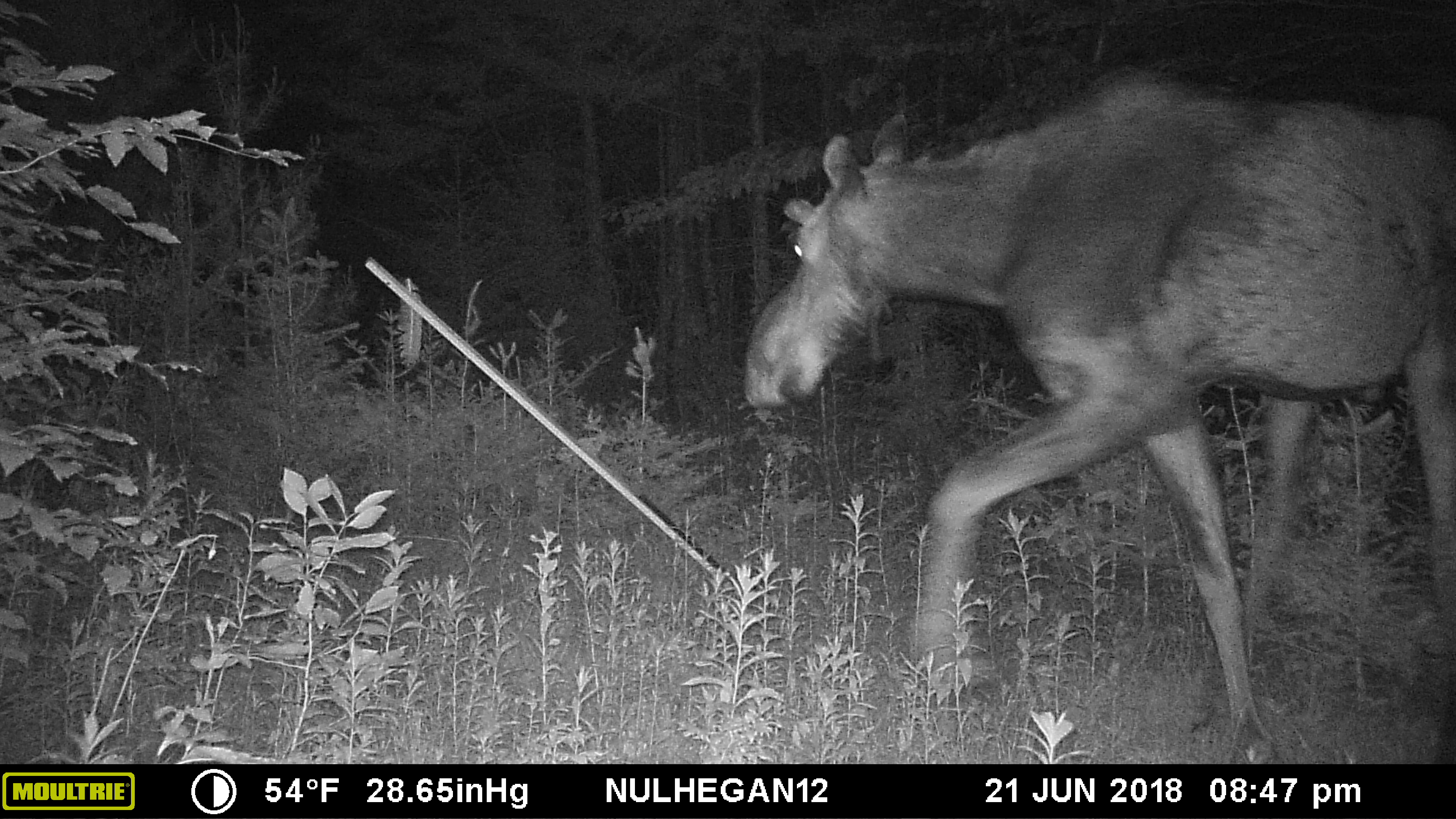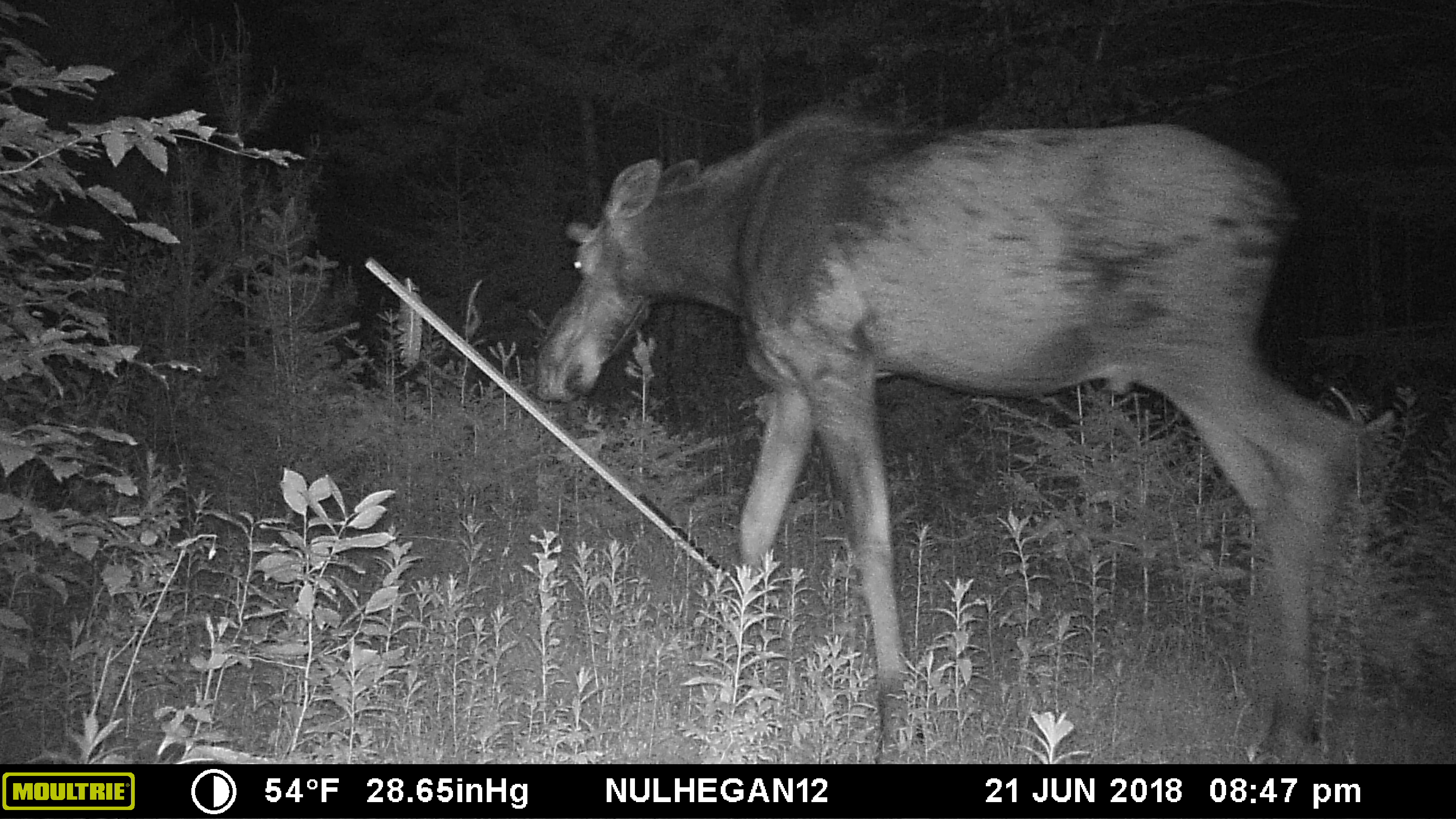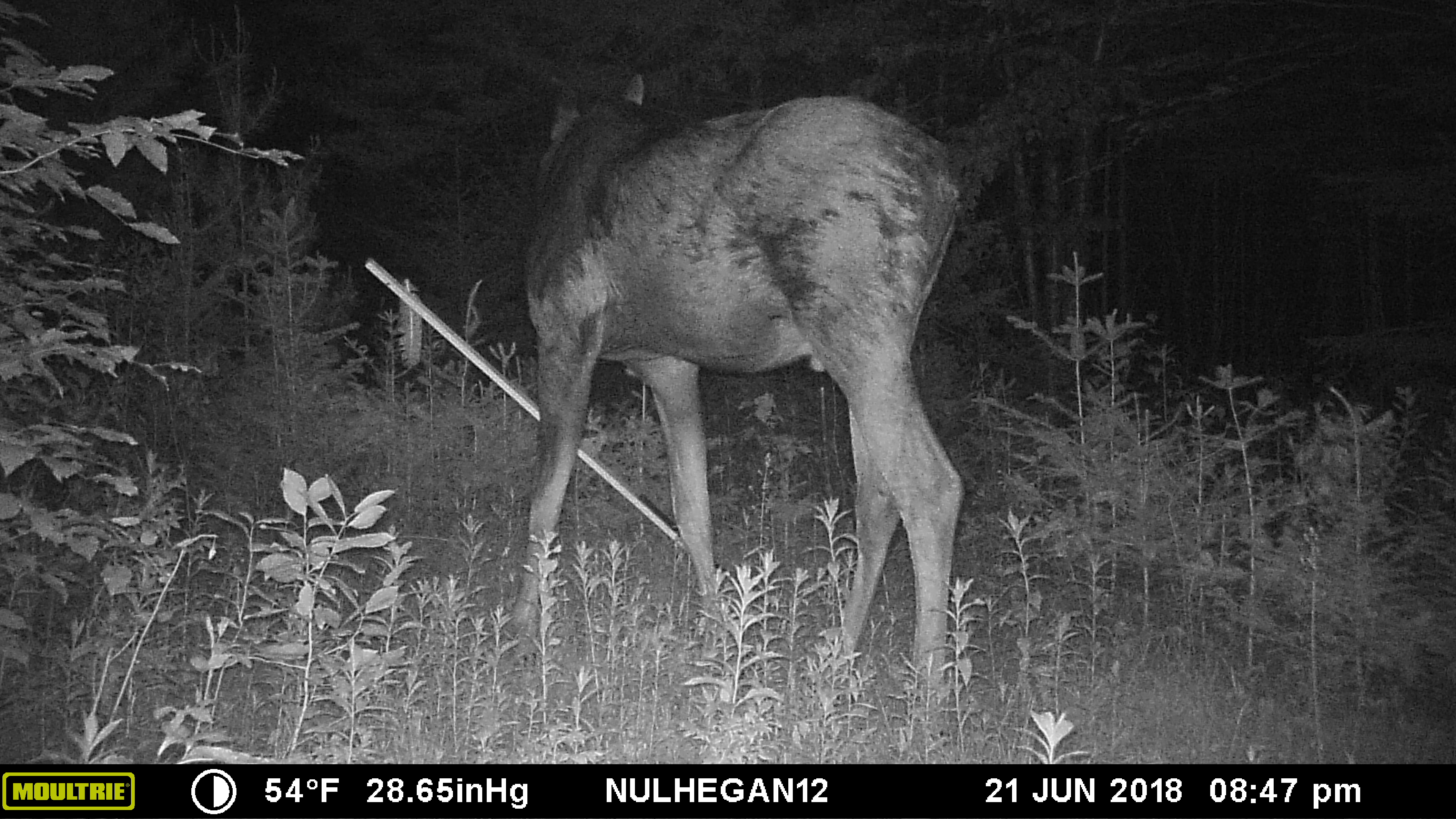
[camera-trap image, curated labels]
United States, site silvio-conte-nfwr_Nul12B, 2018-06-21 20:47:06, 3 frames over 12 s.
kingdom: Animalia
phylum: Chordata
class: Mammalia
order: Artiodactyla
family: Cervidae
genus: Alces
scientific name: Alces alces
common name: moose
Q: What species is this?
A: Moose (Alces alces).